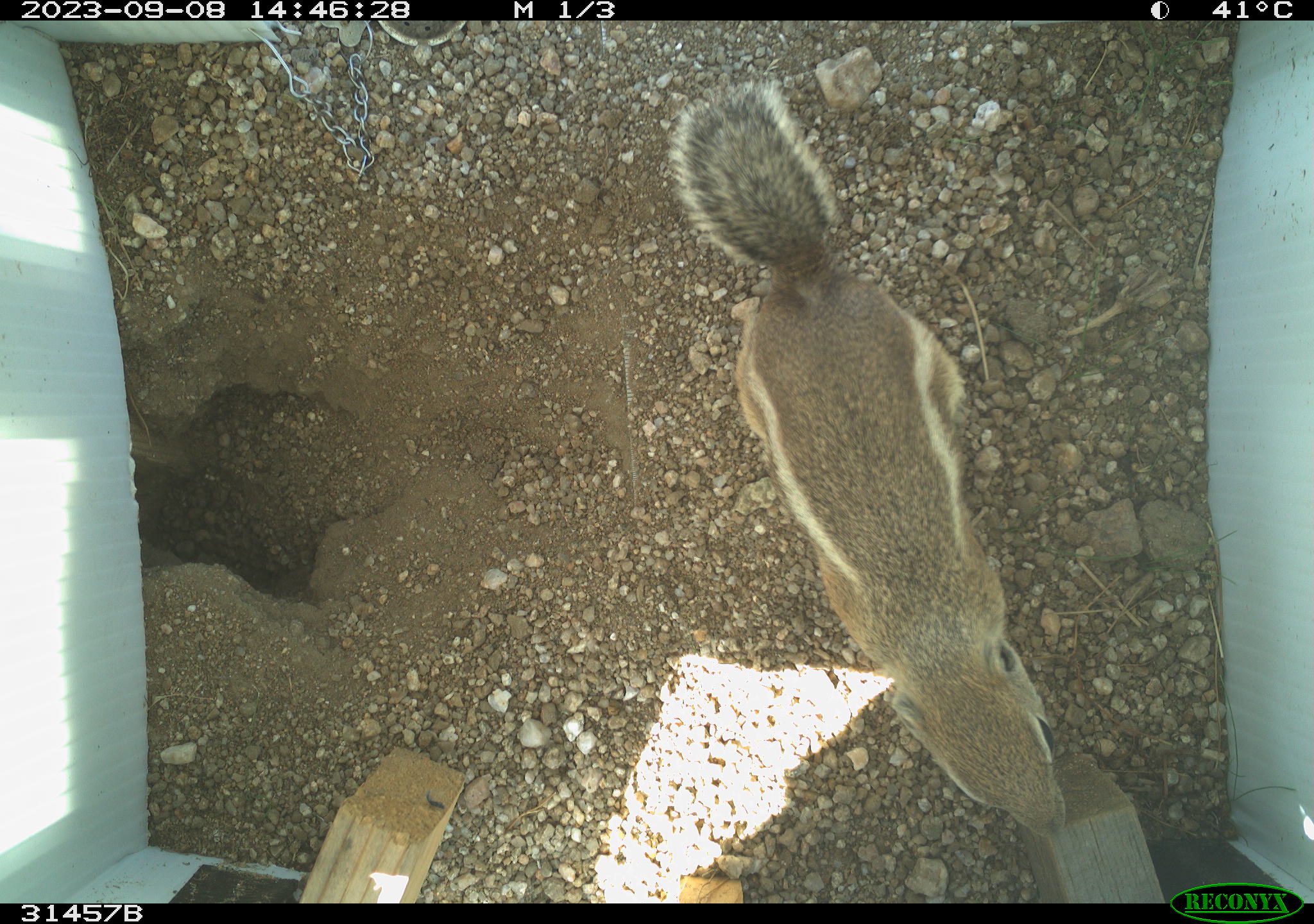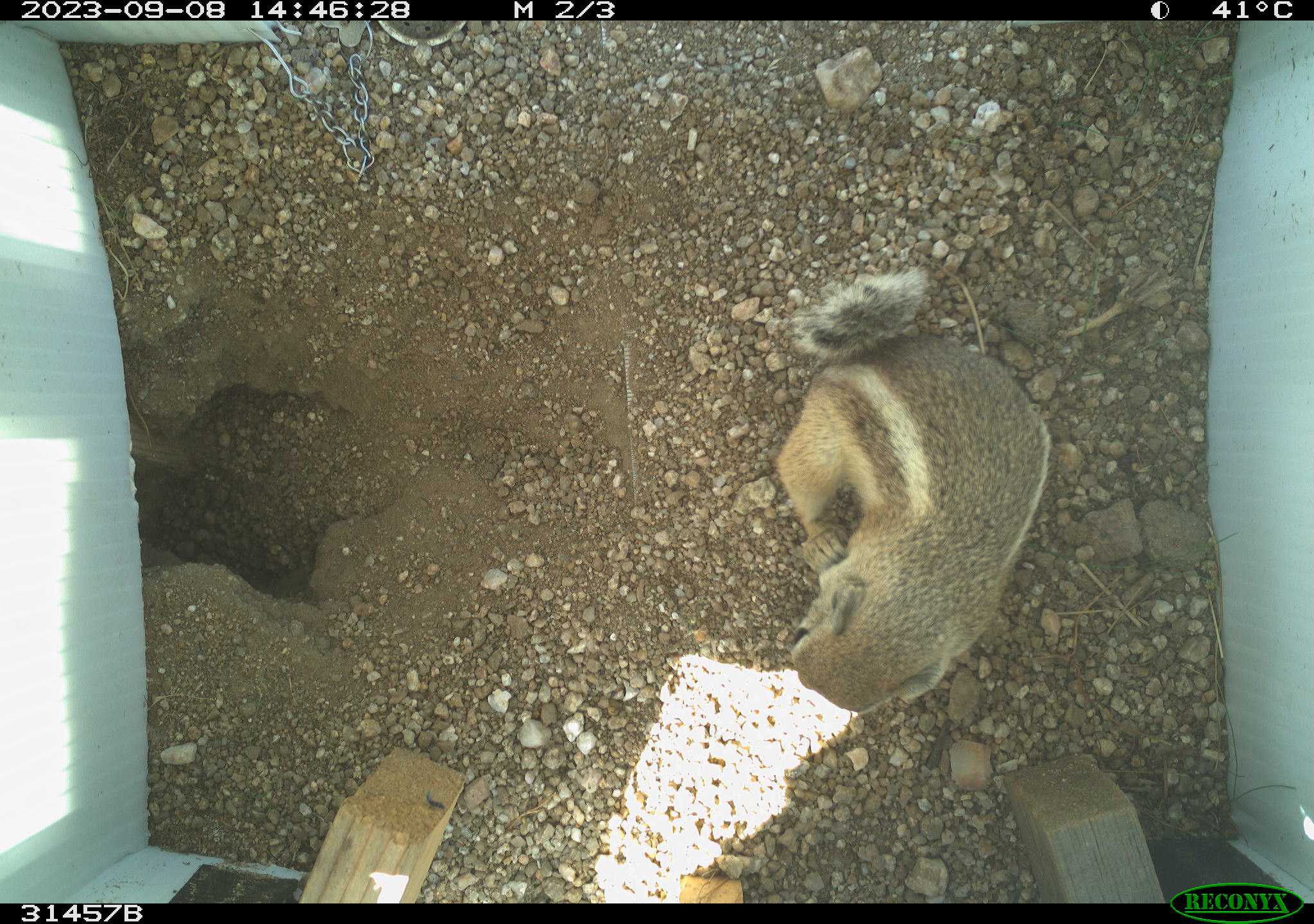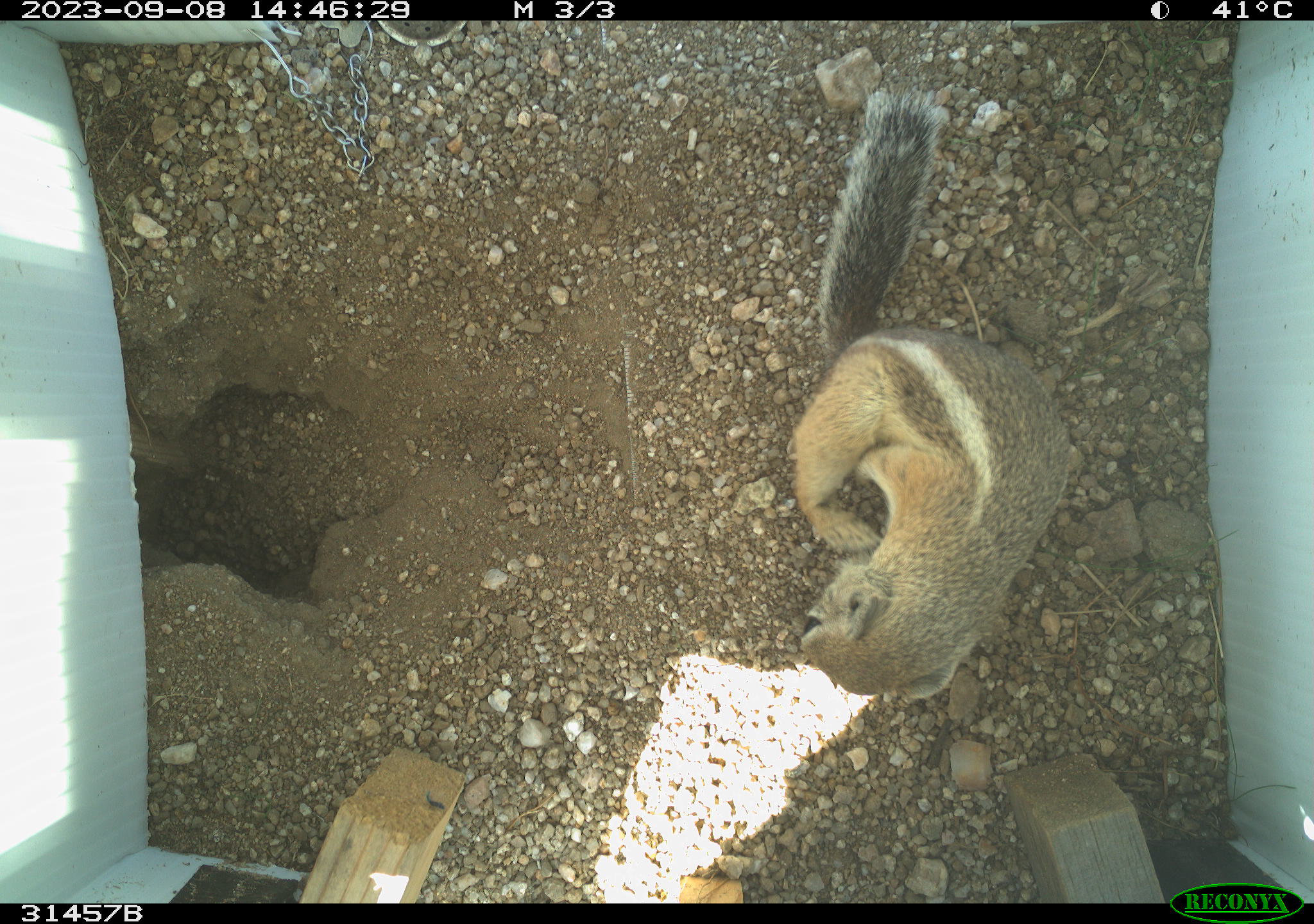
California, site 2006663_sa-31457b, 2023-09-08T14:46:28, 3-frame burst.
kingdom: Animalia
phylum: Chordata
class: Mammalia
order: Rodentia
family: Sciuridae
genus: Ammospermophilus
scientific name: Ammospermophilus leucurus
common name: white-tailed antelope squirrel